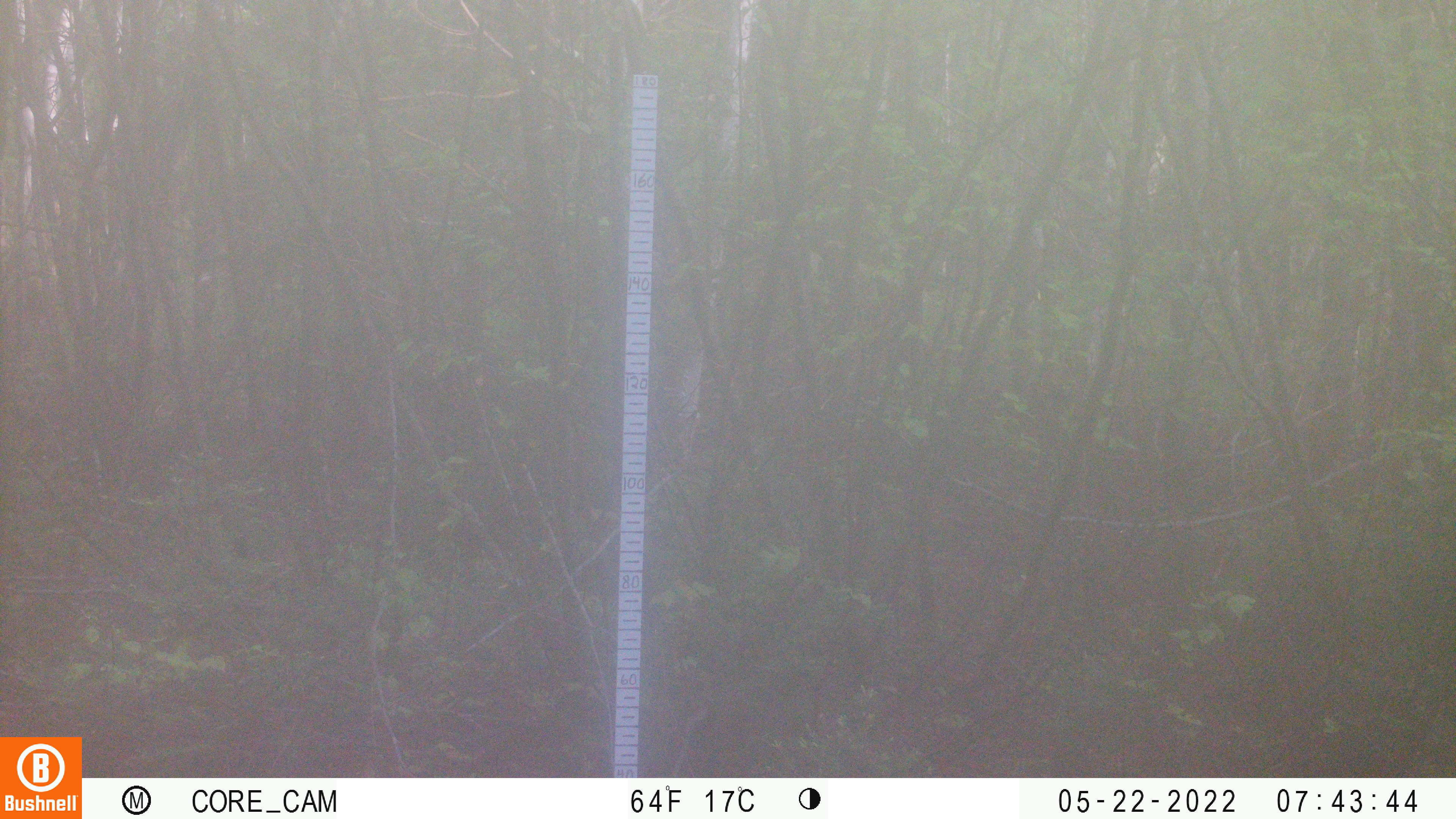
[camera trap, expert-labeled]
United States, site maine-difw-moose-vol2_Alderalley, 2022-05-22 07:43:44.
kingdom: Animalia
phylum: Chordata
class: Mammalia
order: Artiodactyla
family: Cervidae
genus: Alces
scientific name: Alces alces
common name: moose